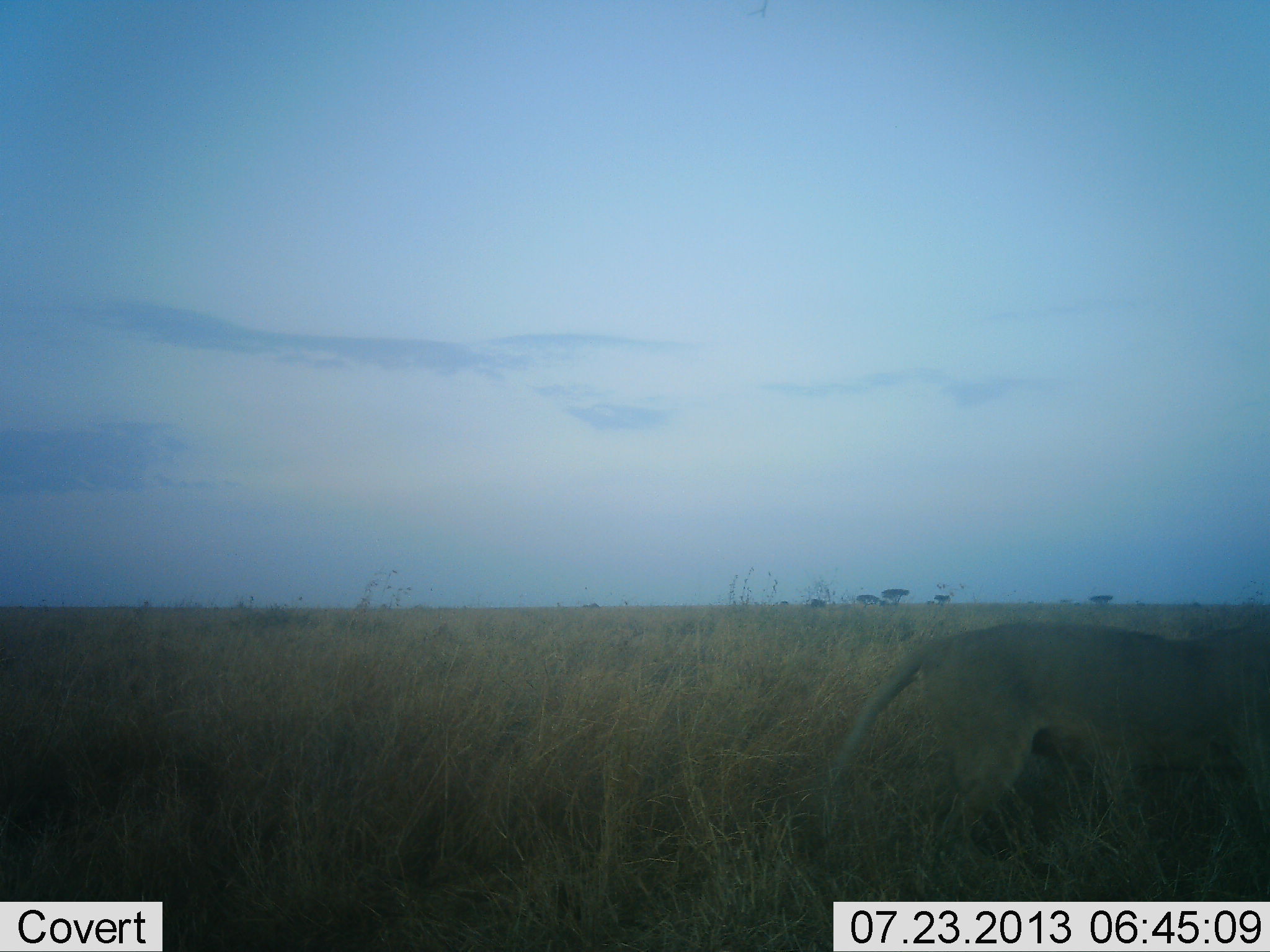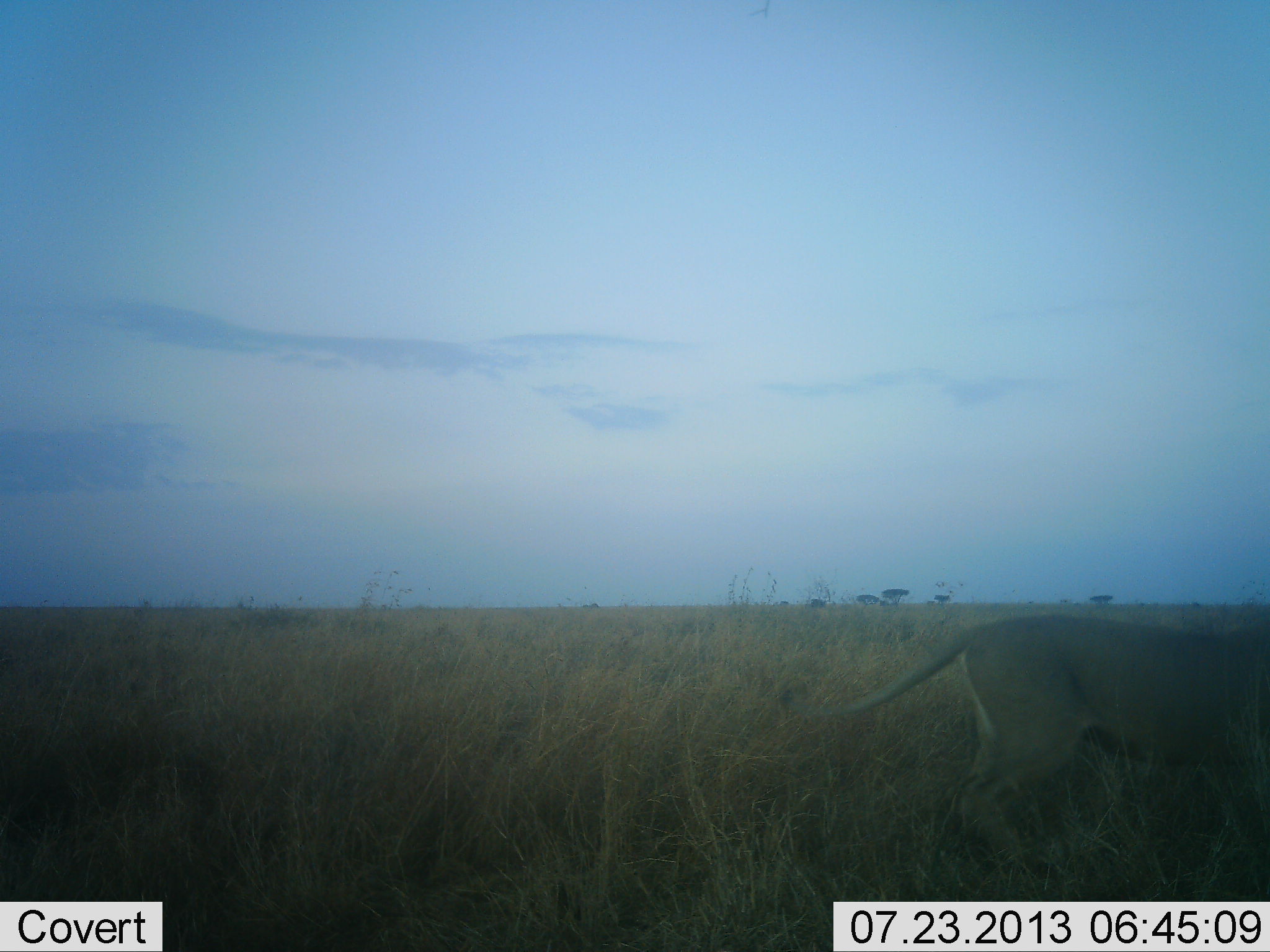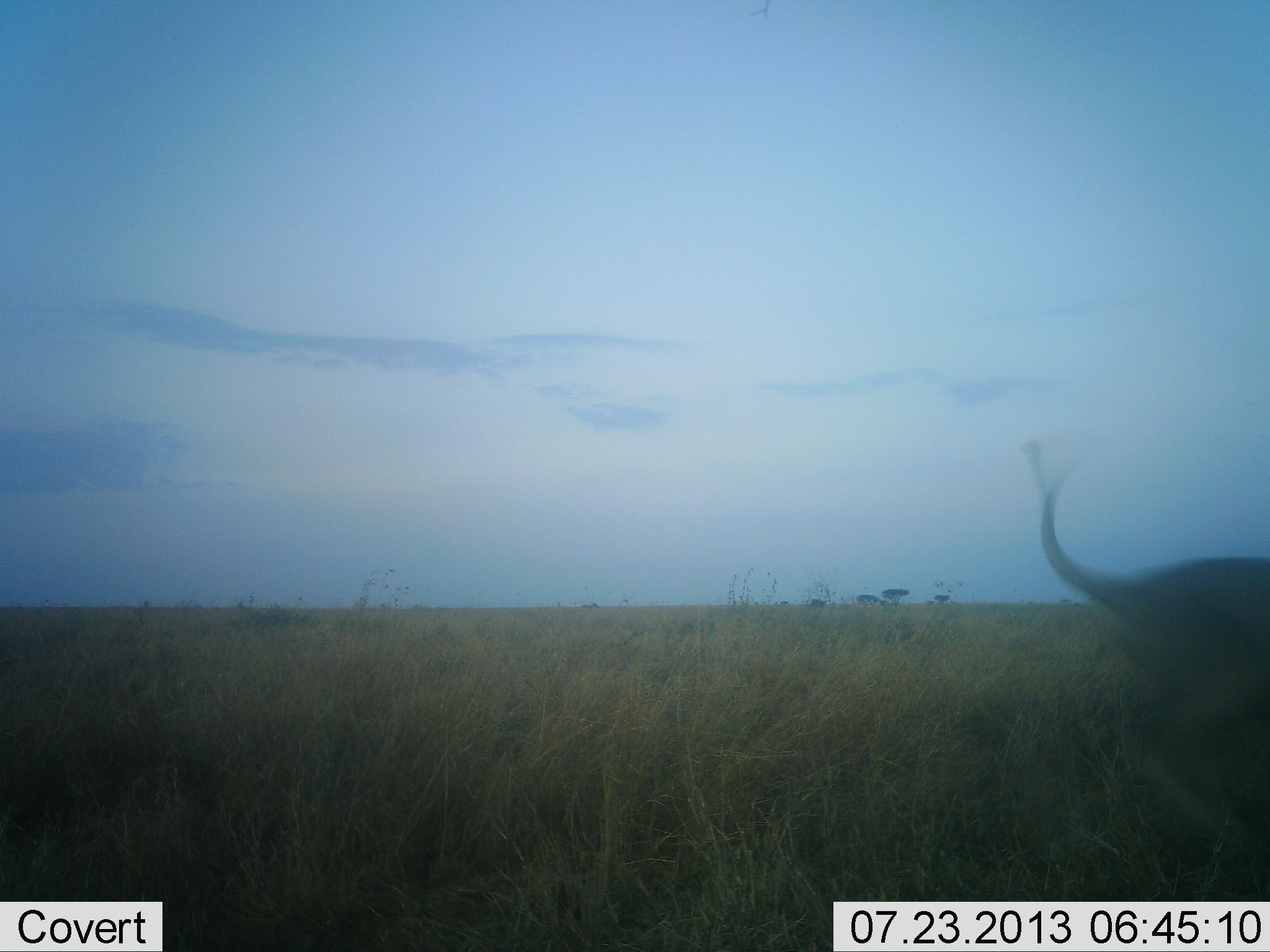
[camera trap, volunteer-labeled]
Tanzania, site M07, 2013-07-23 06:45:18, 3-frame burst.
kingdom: Animalia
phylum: Chordata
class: Mammalia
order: Carnivora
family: Felidae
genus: Panthera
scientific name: Panthera leo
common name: lion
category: lionfemale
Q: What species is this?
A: Lionfemale (lion) (Panthera leo).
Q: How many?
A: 1.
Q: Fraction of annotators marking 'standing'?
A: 3%.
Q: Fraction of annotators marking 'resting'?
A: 0%.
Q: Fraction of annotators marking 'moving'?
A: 91%.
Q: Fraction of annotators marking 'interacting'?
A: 6%.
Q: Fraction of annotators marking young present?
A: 3%.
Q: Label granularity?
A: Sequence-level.